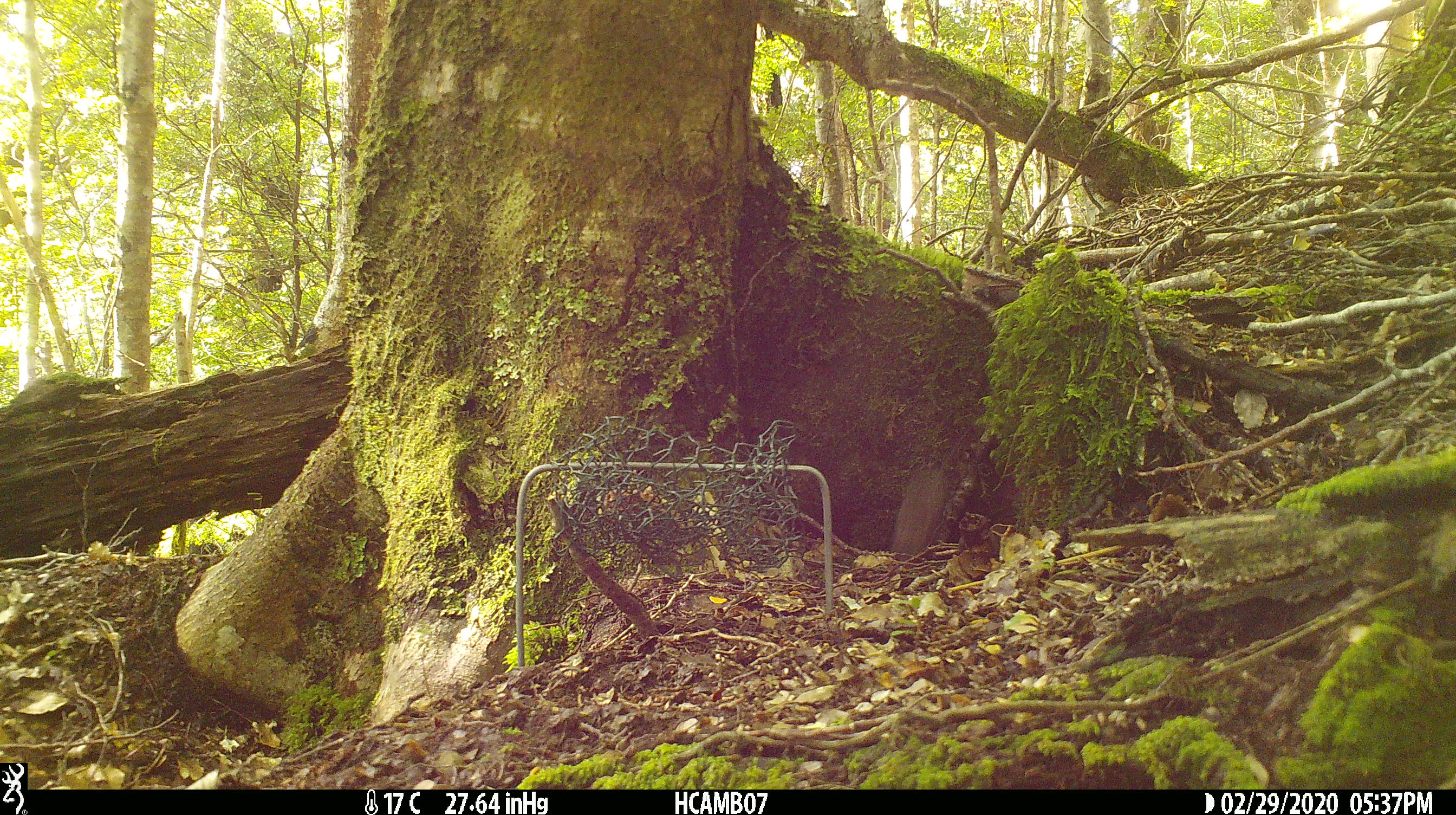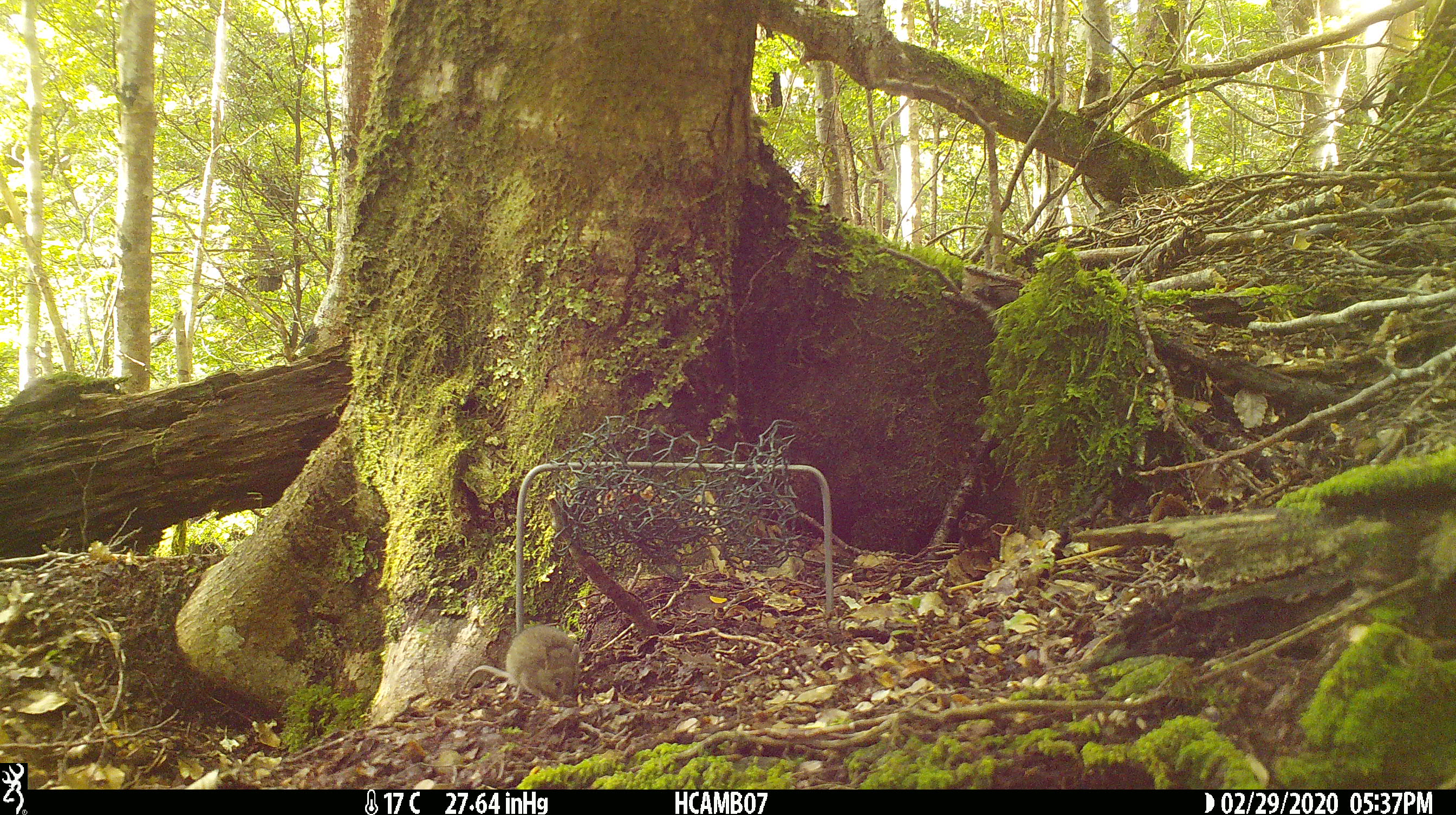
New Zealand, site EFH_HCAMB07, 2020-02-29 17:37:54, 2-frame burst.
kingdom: Animalia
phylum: Chordata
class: Mammalia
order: Rodentia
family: Muridae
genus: Mus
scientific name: Mus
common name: mouse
Mouse (Mus).